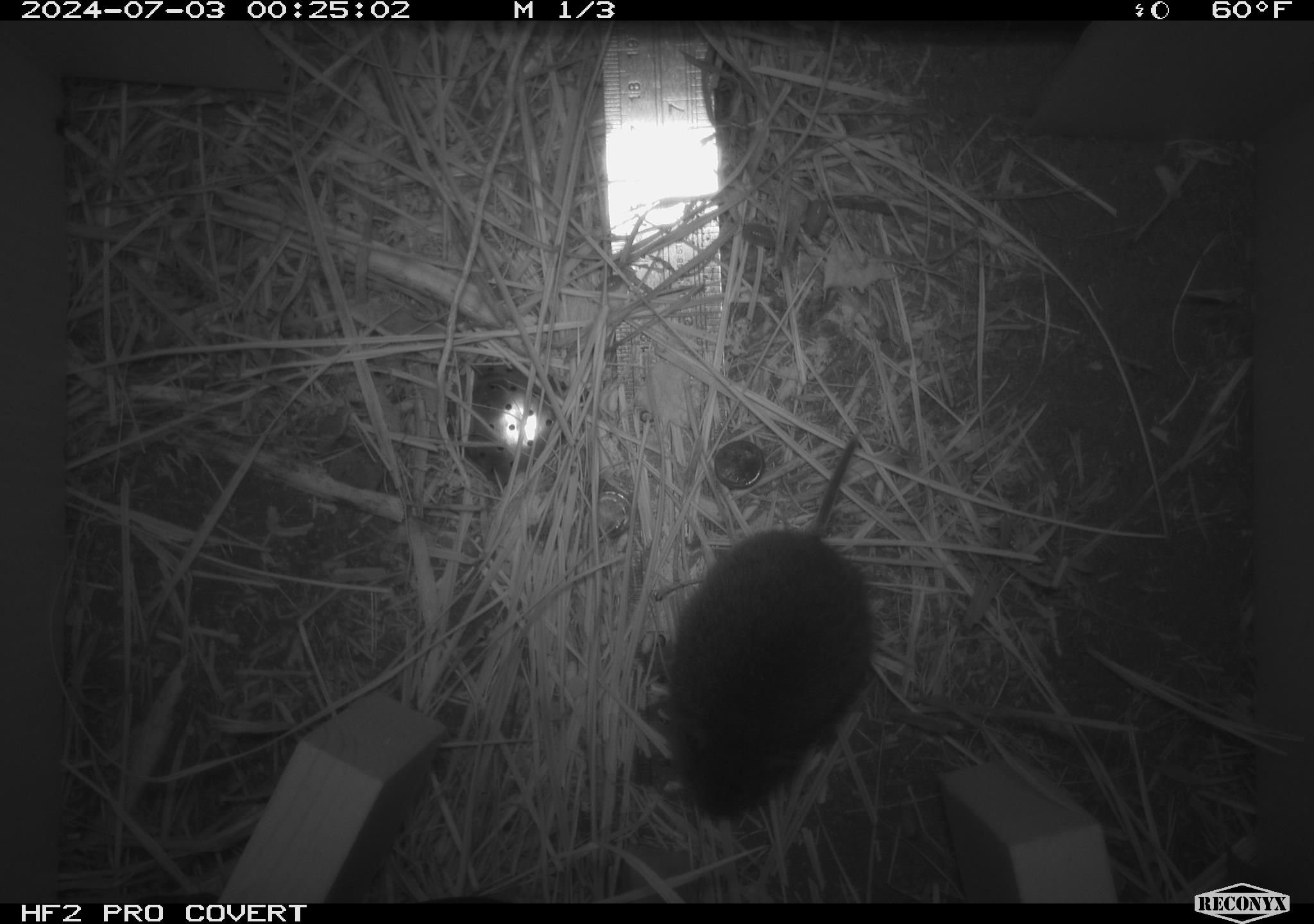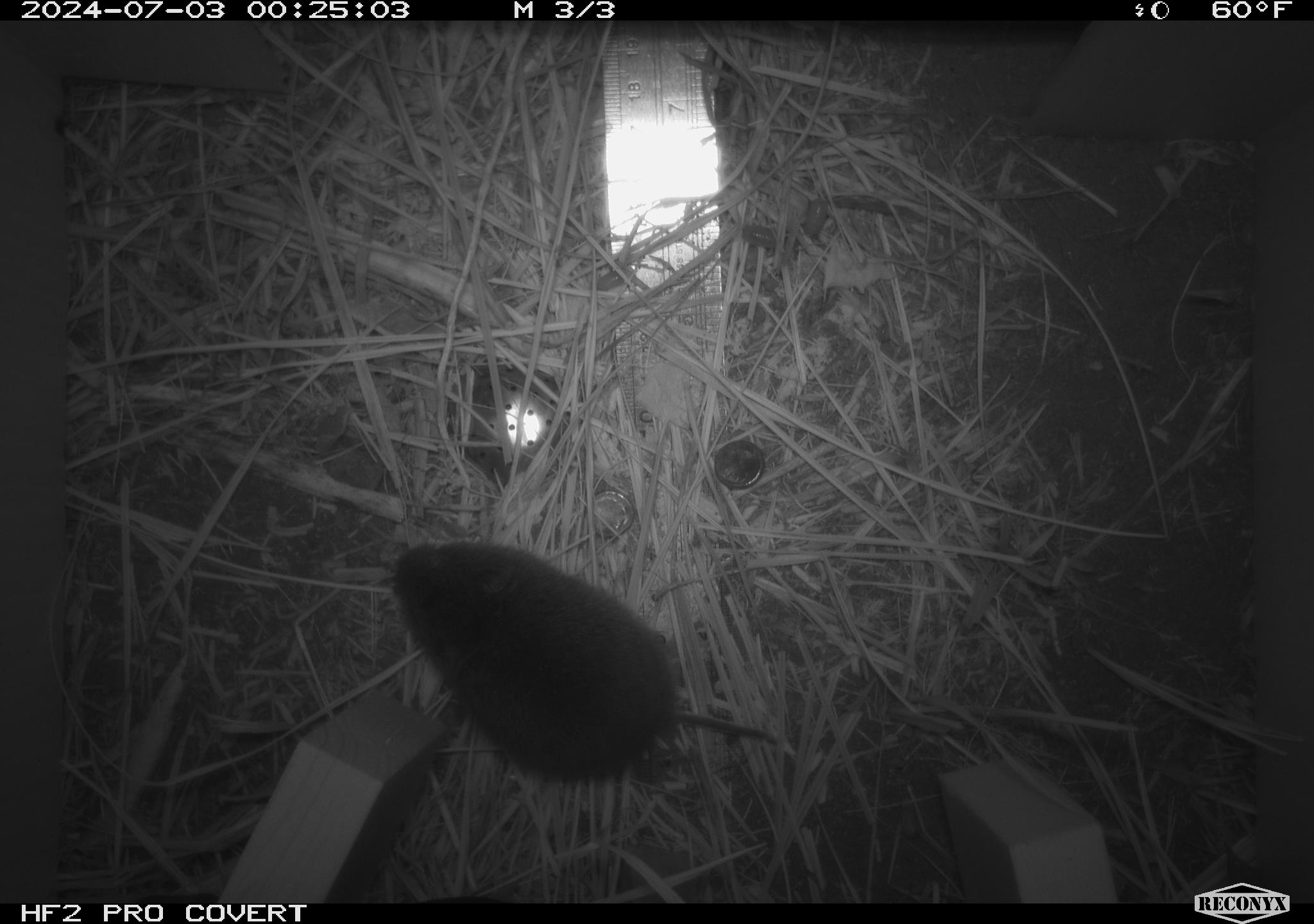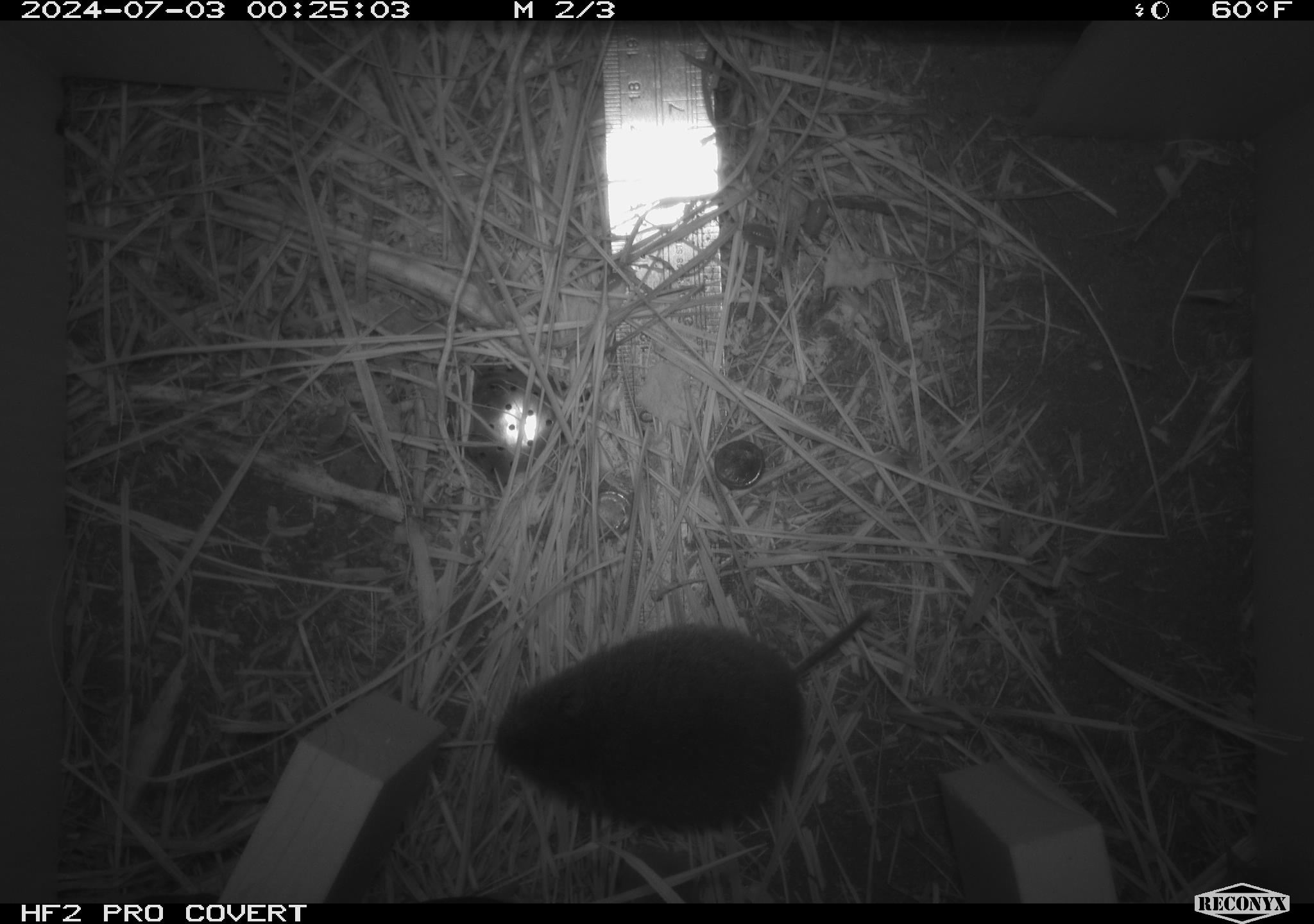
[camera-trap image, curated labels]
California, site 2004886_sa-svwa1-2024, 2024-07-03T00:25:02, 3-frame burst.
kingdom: Animalia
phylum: Chordata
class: Mammalia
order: Rodentia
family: Cricetidae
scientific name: Arvicolinae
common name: voles, lemmings, and muskrats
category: arvicolinae subfamily